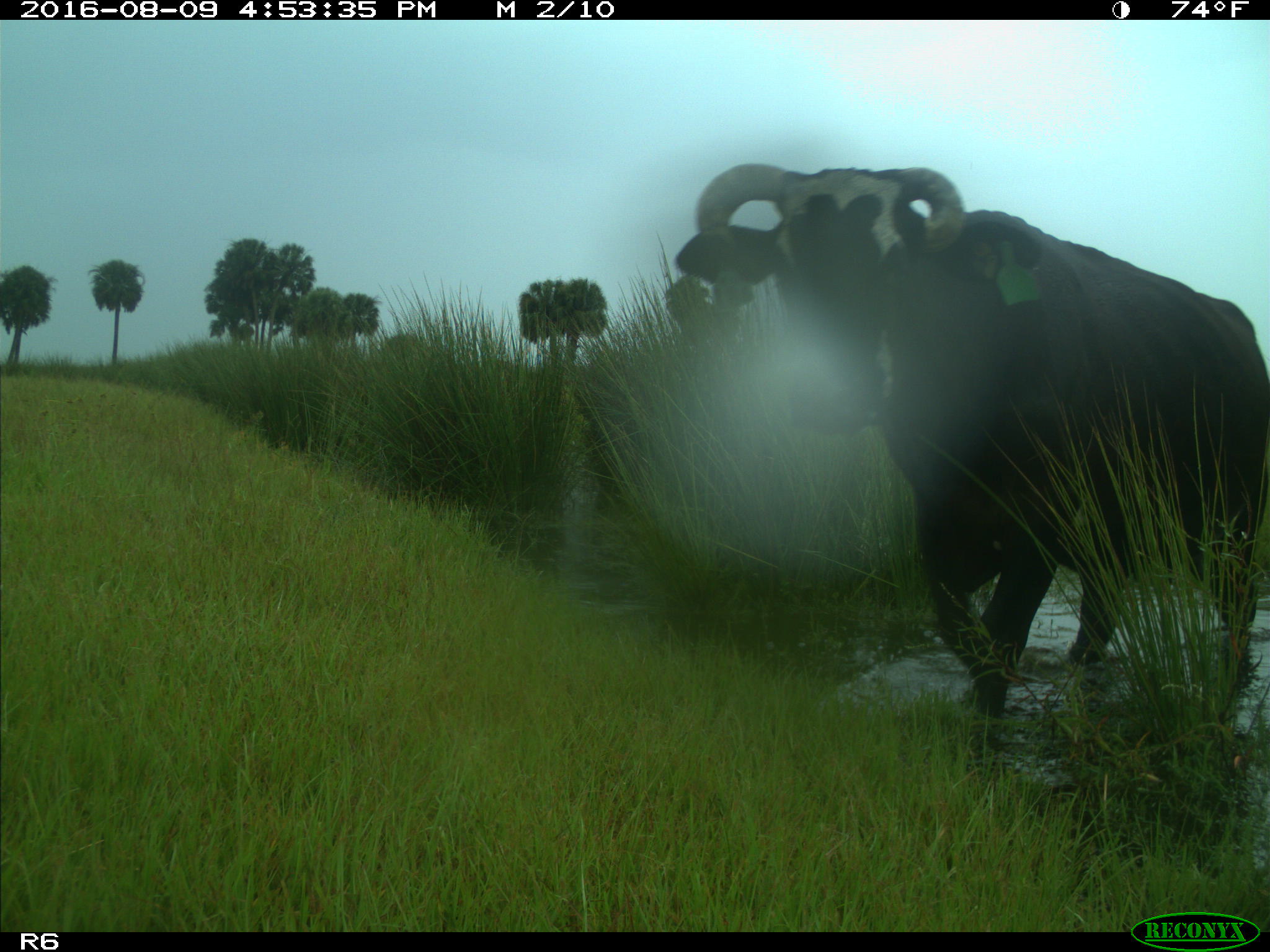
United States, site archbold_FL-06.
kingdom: Animalia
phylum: Chordata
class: Mammalia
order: Artiodactyla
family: Bovidae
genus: Bos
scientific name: Bos taurus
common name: domestic cow